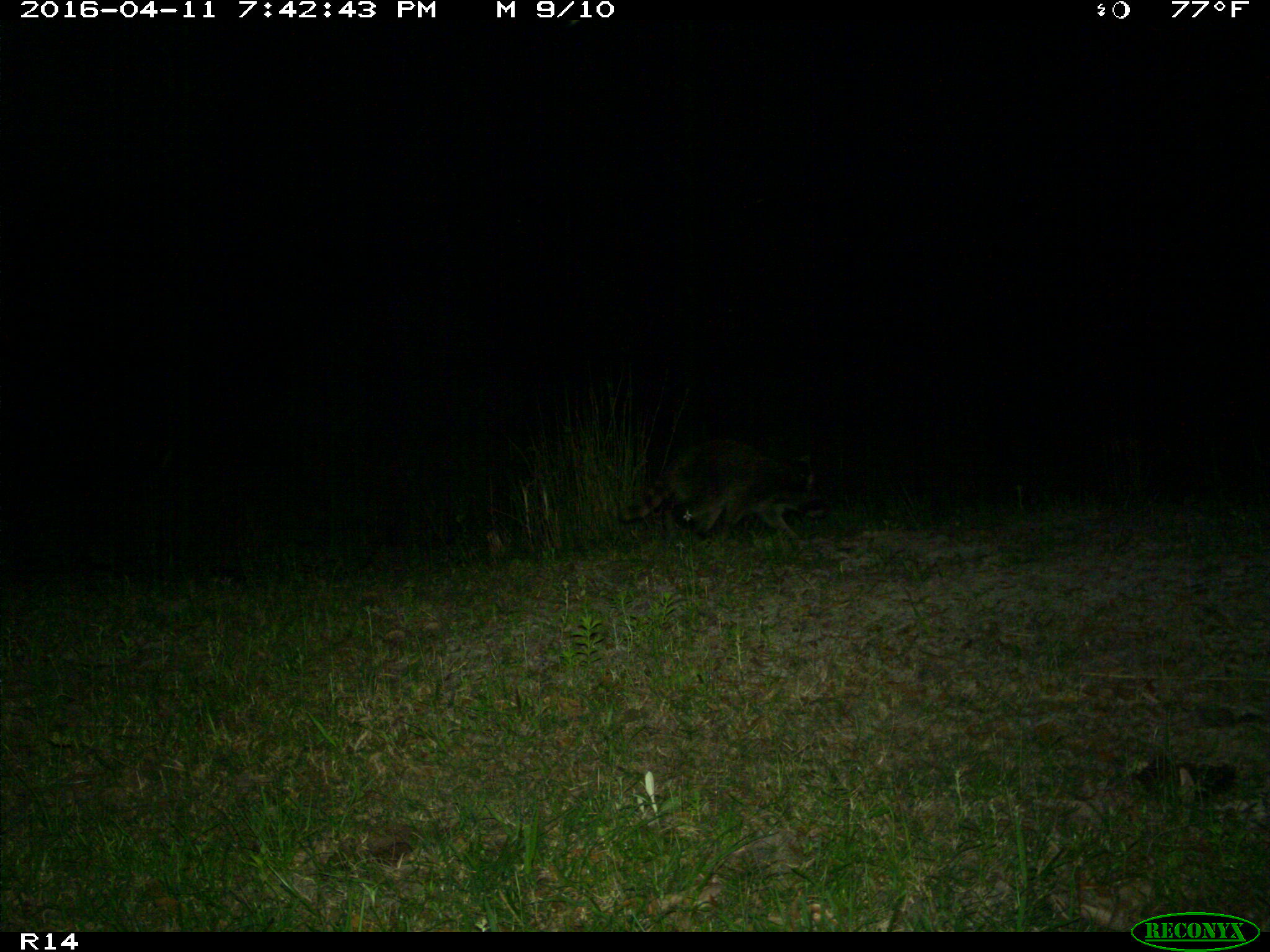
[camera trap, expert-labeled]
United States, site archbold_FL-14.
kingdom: Animalia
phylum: Chordata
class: Mammalia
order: Carnivora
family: Procyonidae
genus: Procyon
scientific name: Procyon lotor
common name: common raccoon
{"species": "Procyon lotor (common raccoon)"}